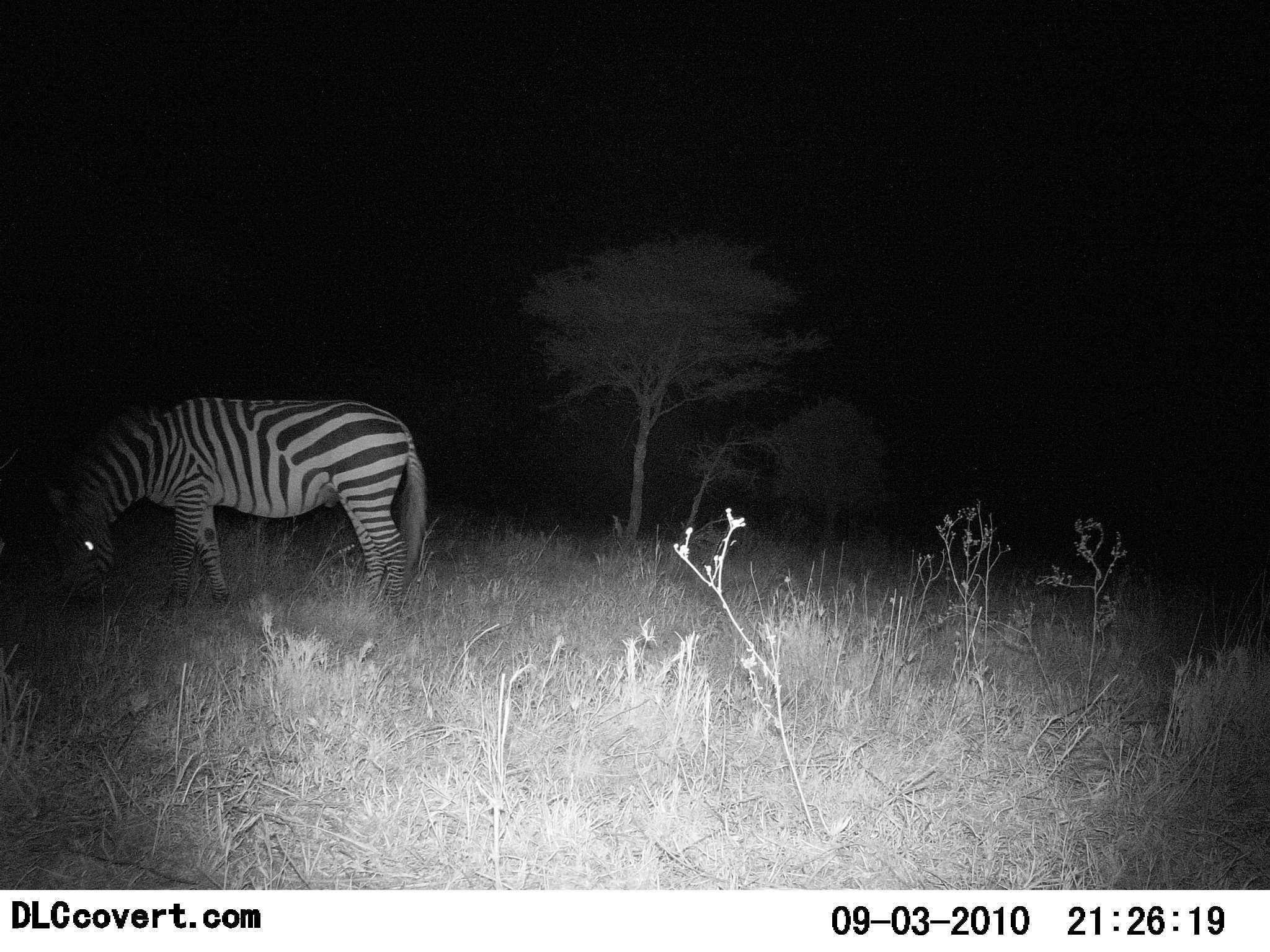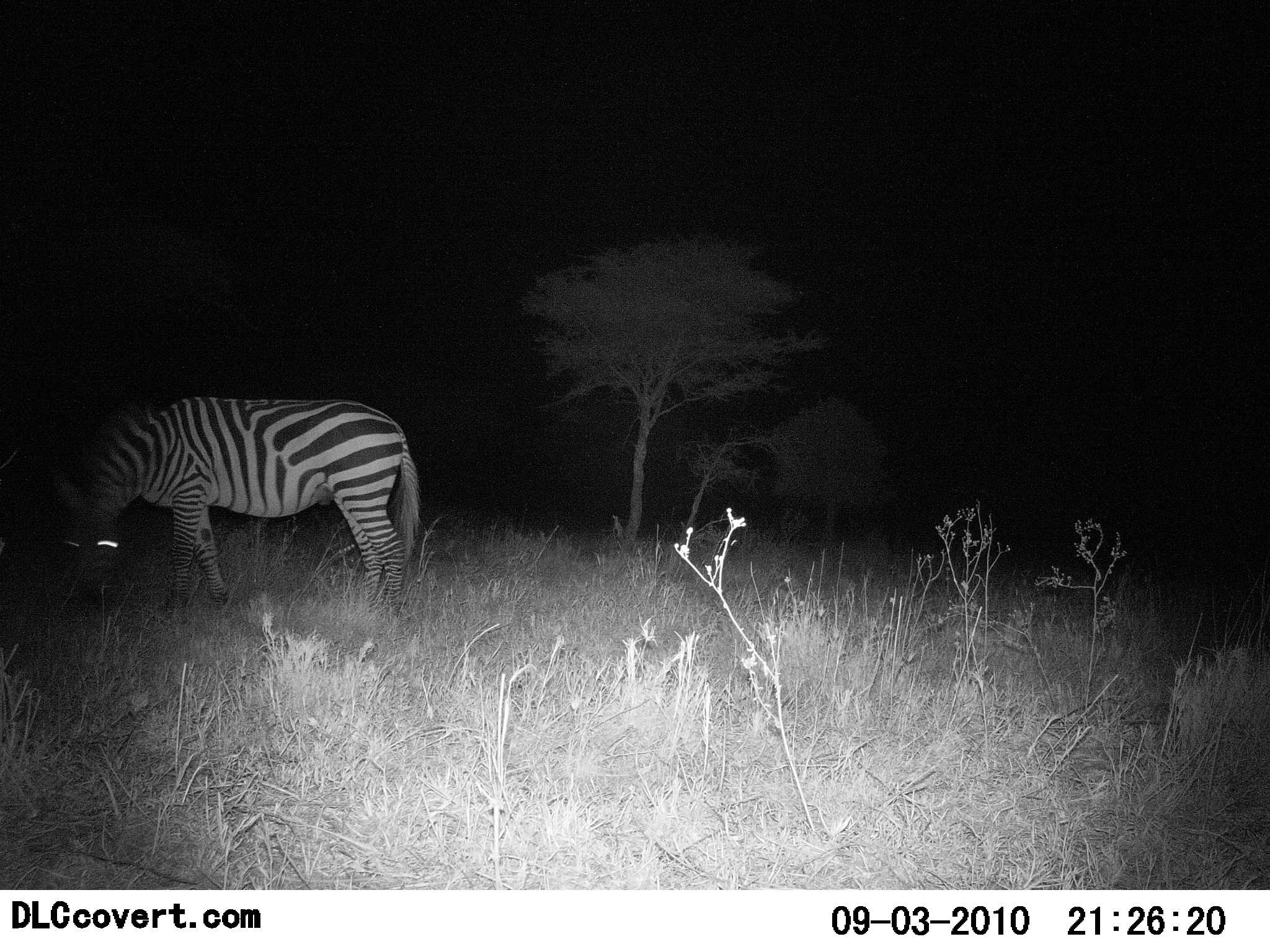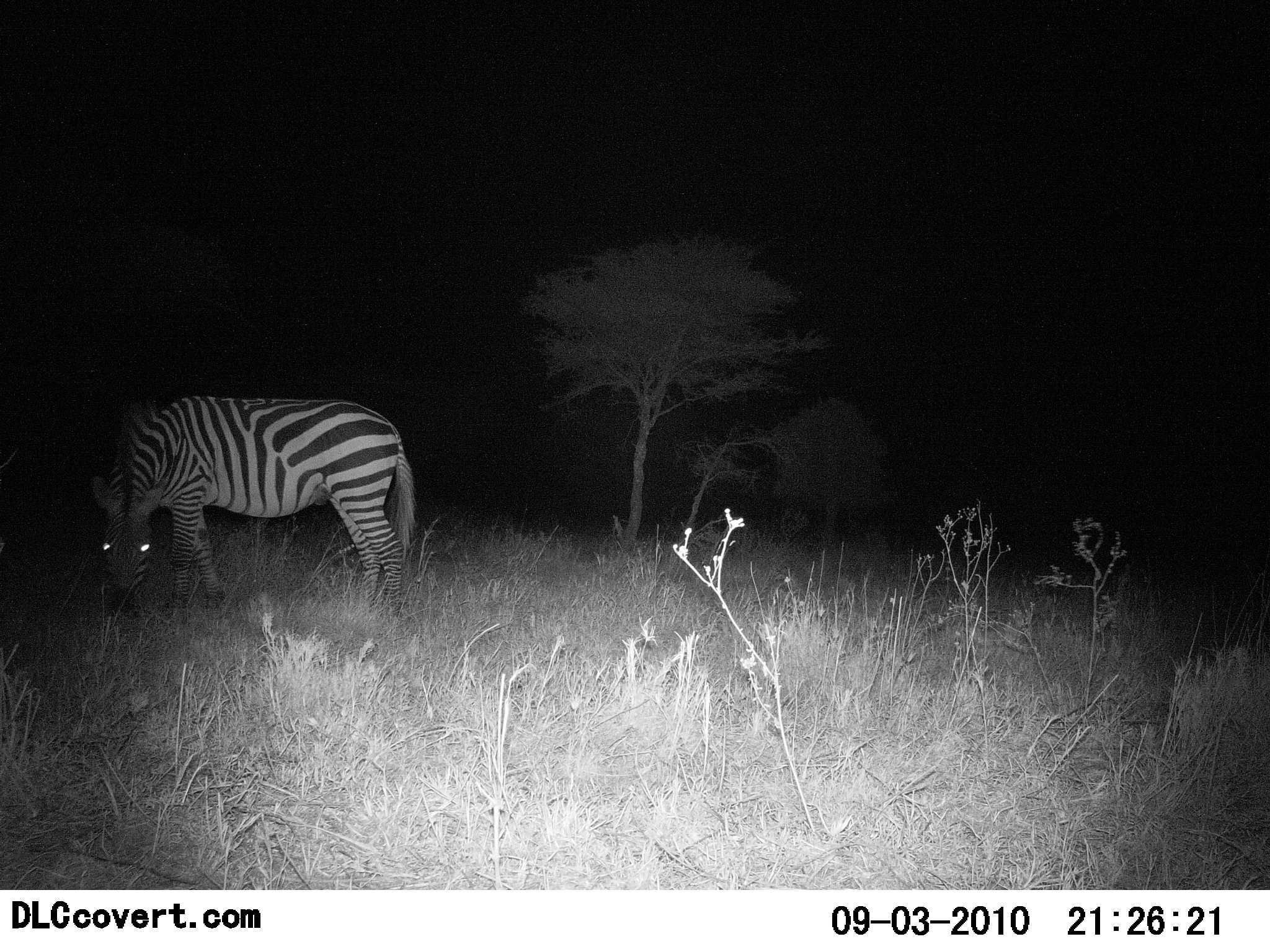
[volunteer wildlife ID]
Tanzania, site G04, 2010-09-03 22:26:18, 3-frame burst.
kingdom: Animalia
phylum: Chordata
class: Mammalia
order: Perissodactyla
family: Equidae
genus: Equus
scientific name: Equus quagga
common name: plains zebra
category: zebra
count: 1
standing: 19%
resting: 0%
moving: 0%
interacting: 0%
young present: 0%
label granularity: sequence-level